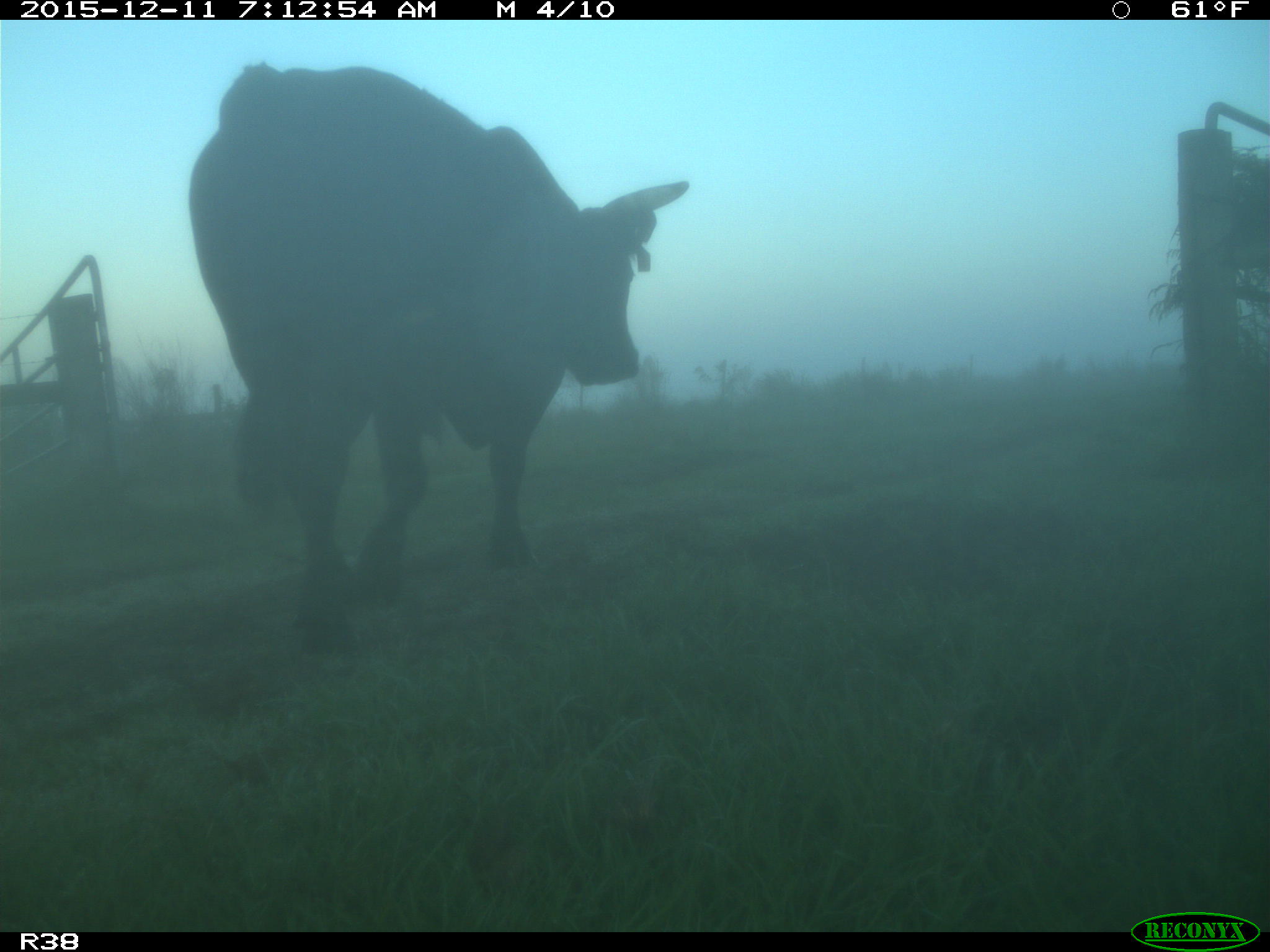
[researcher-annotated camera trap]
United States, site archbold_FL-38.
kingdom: Animalia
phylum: Chordata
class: Mammalia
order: Artiodactyla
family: Bovidae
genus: Bos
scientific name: Bos taurus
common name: domestic cow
Bos taurus (domestic cow).